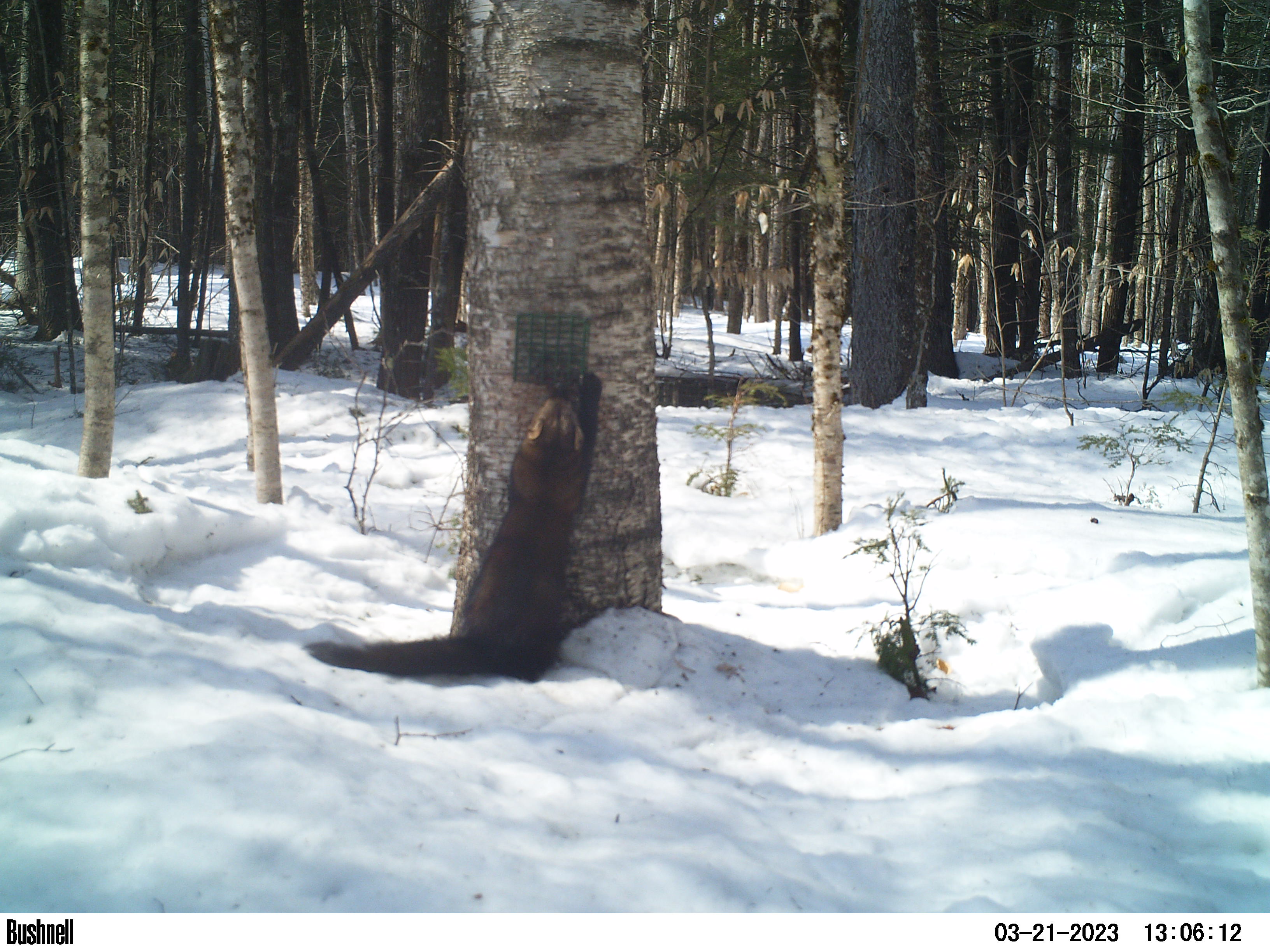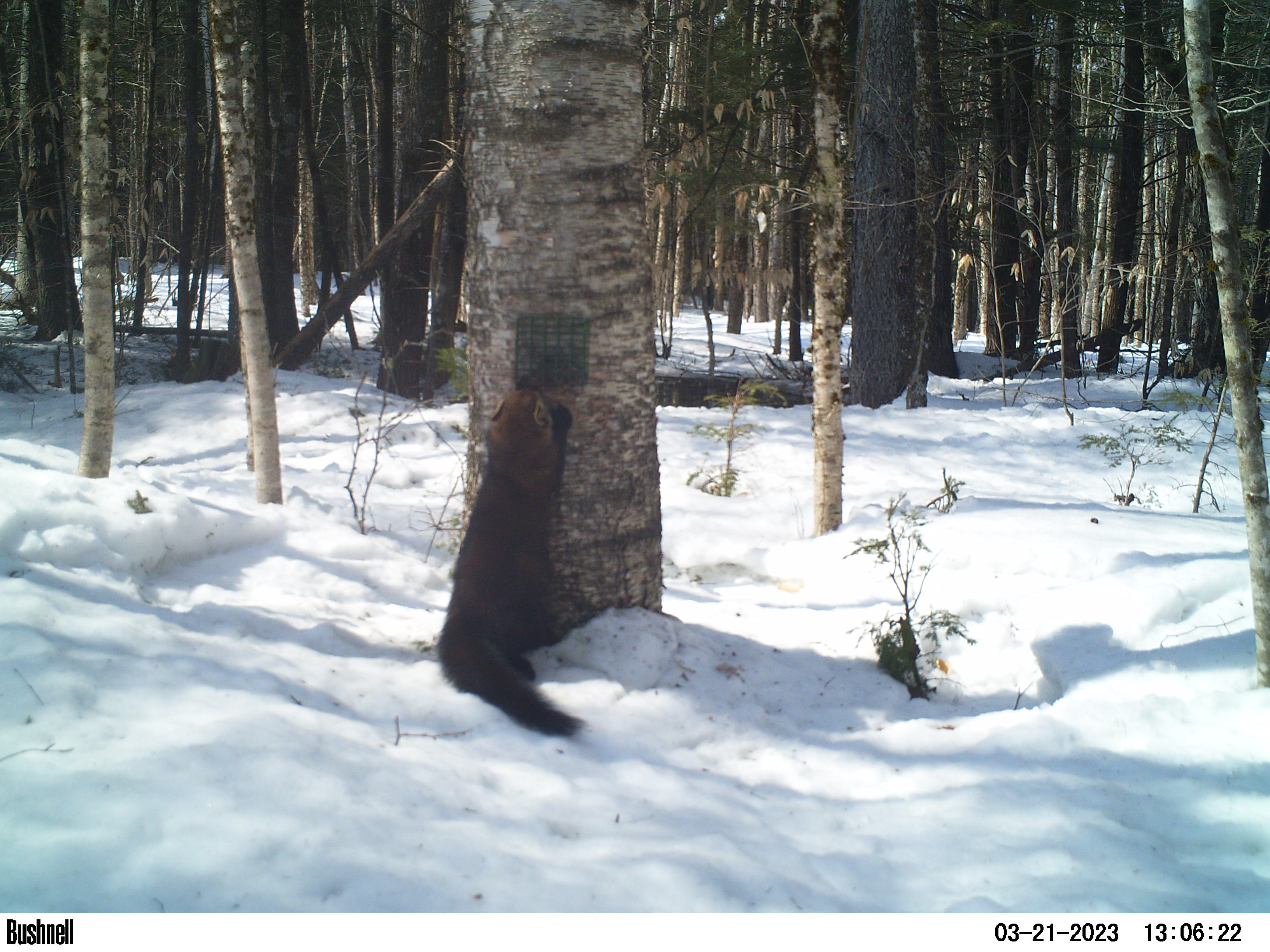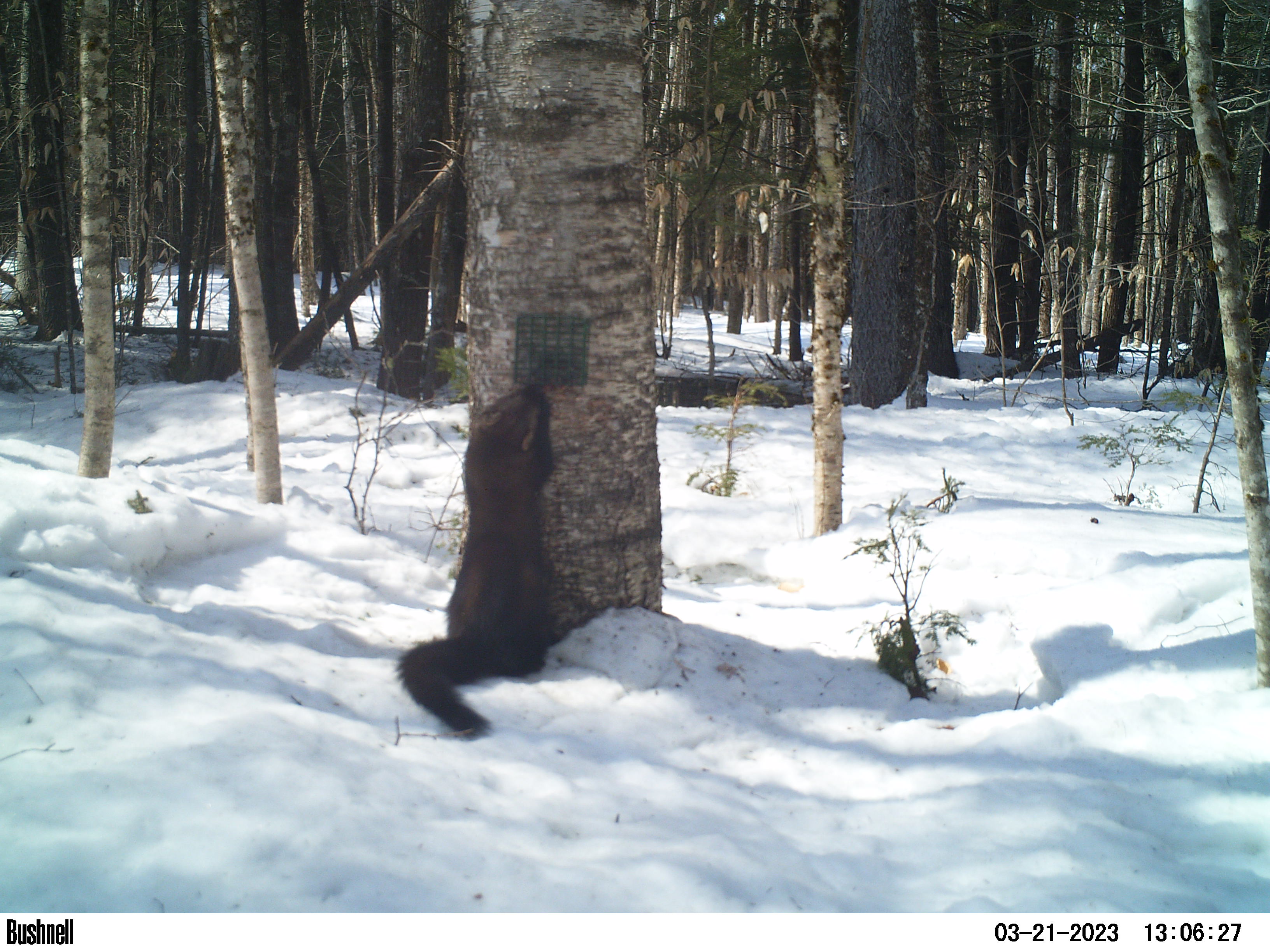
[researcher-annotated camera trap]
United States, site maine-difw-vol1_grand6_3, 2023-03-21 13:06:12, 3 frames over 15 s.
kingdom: Animalia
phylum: Chordata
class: Mammalia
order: Carnivora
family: Mustelidae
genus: Pekania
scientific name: Pekania pennanti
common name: fisher